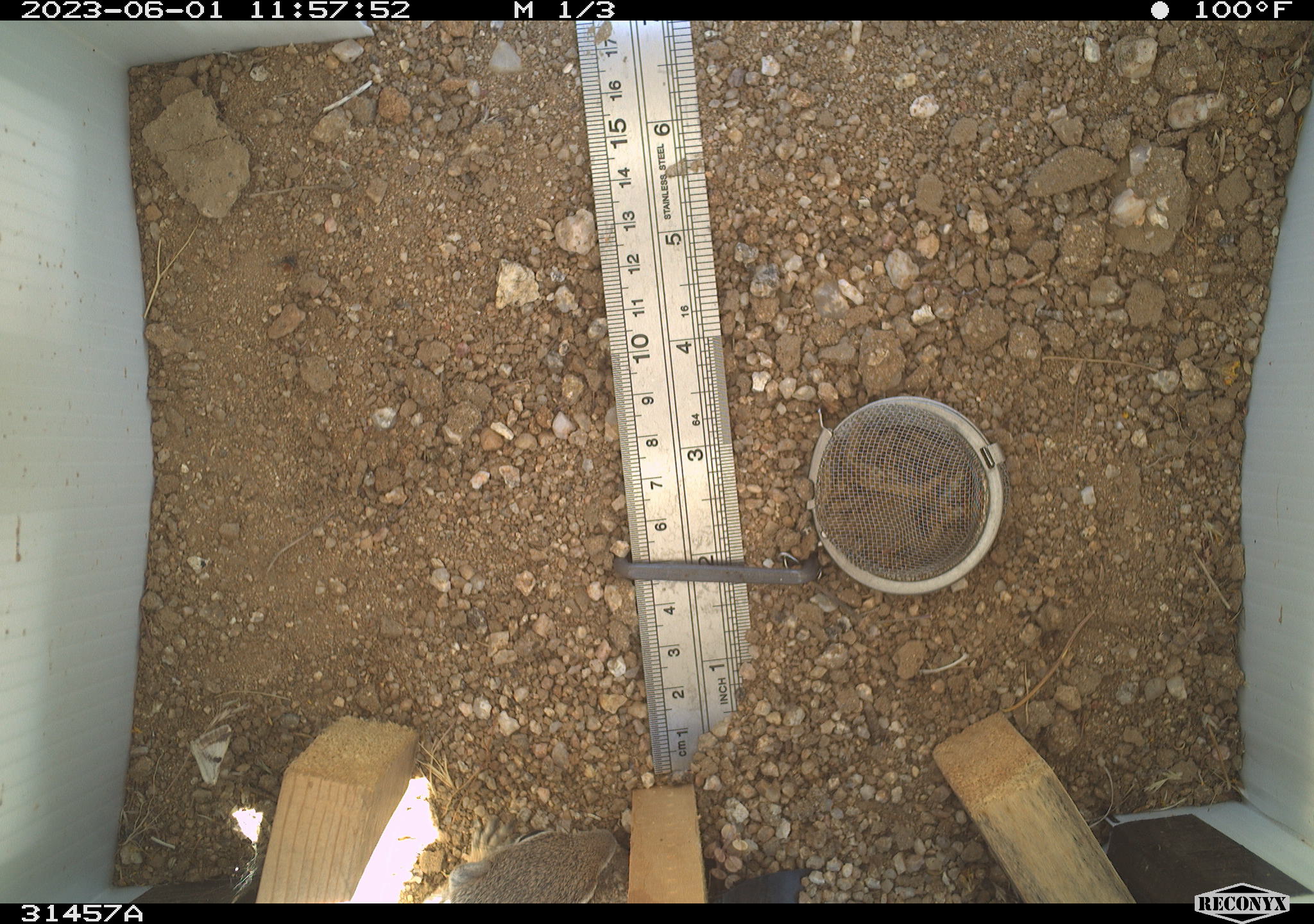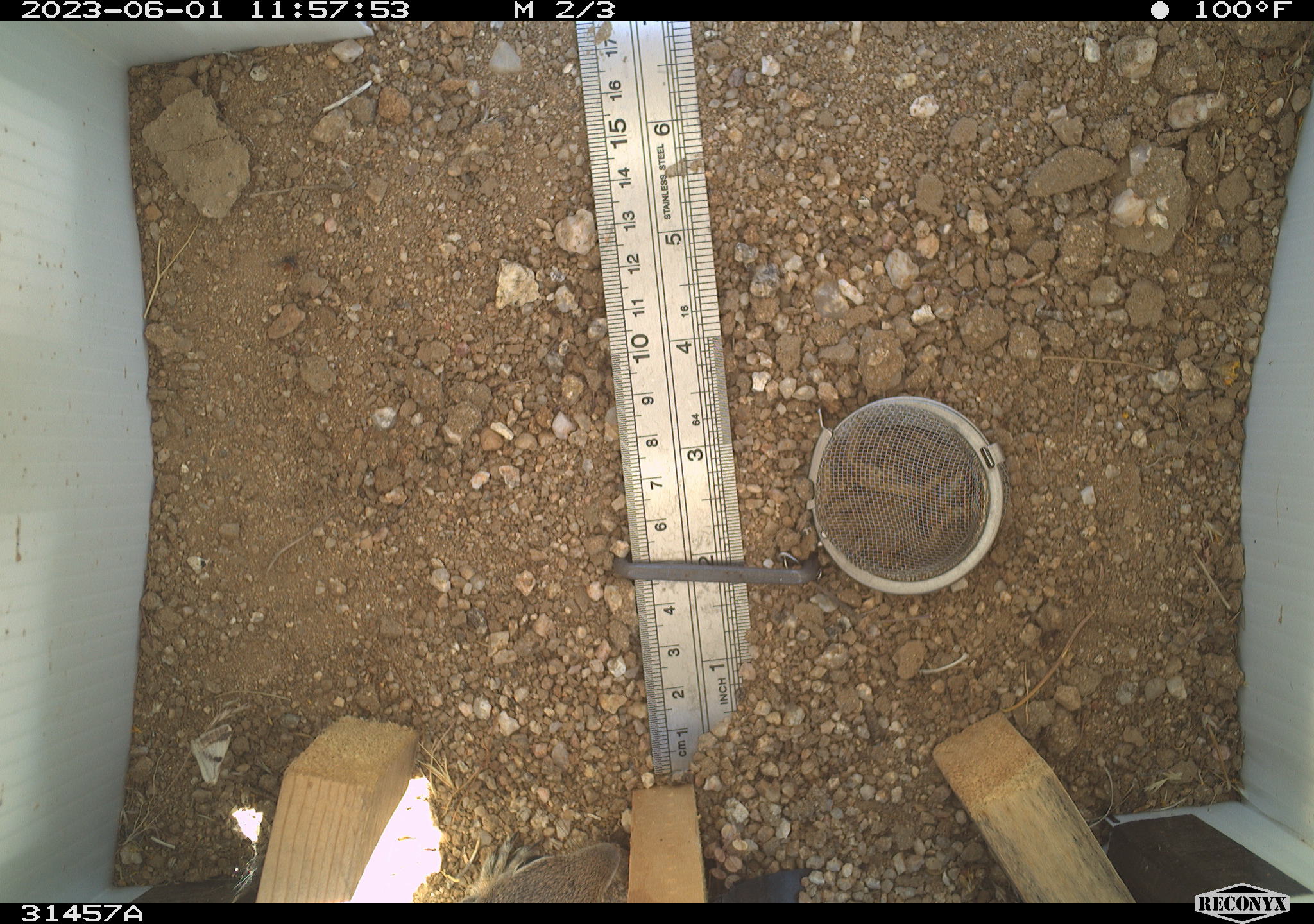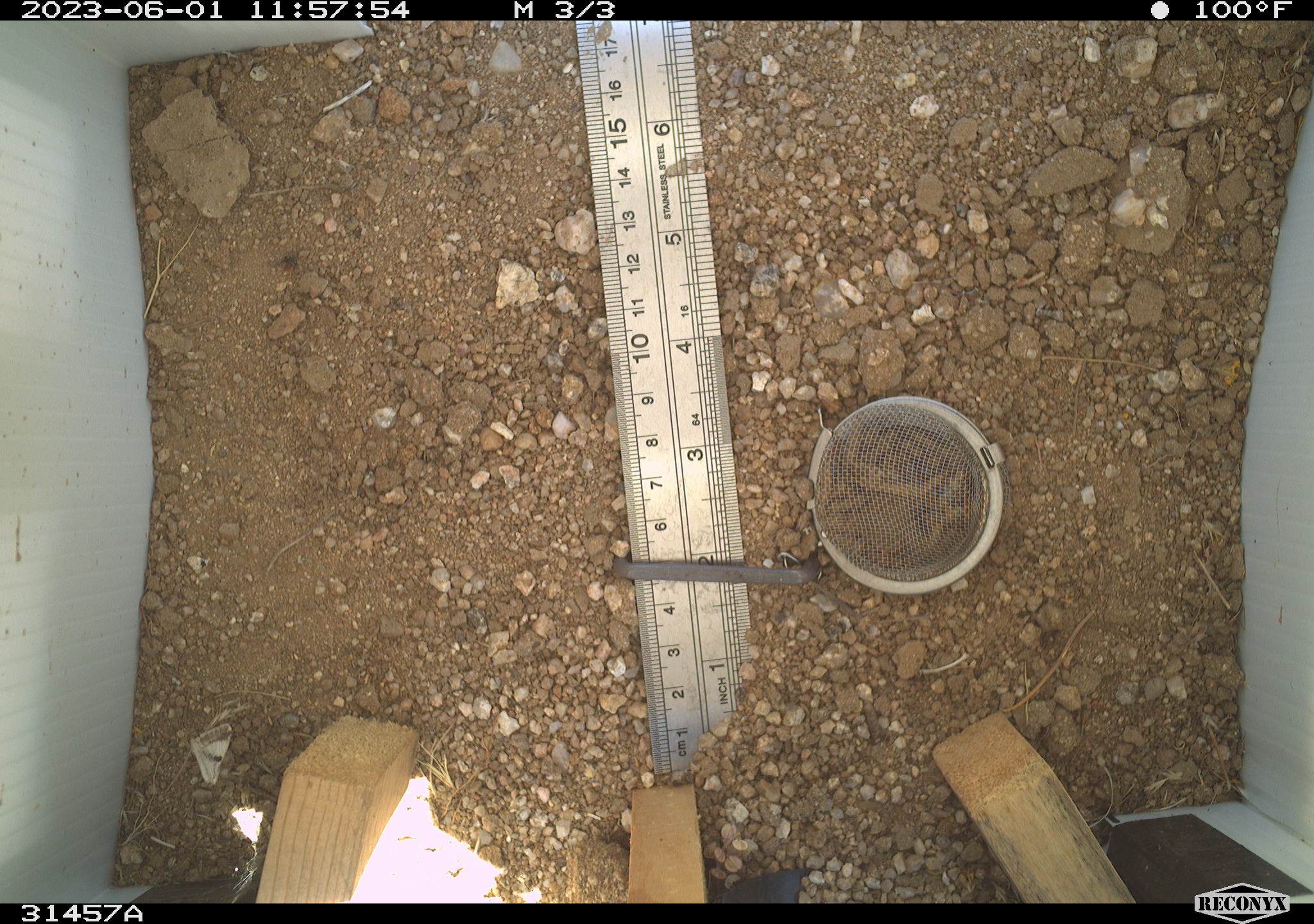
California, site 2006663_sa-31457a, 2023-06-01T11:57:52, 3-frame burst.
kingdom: Animalia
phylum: Chordata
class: Mammalia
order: Rodentia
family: Sciuridae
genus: Ammospermophilus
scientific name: Ammospermophilus leucurus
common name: white-tailed antelope squirrel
White-tailed antelope squirrel (Ammospermophilus leucurus).